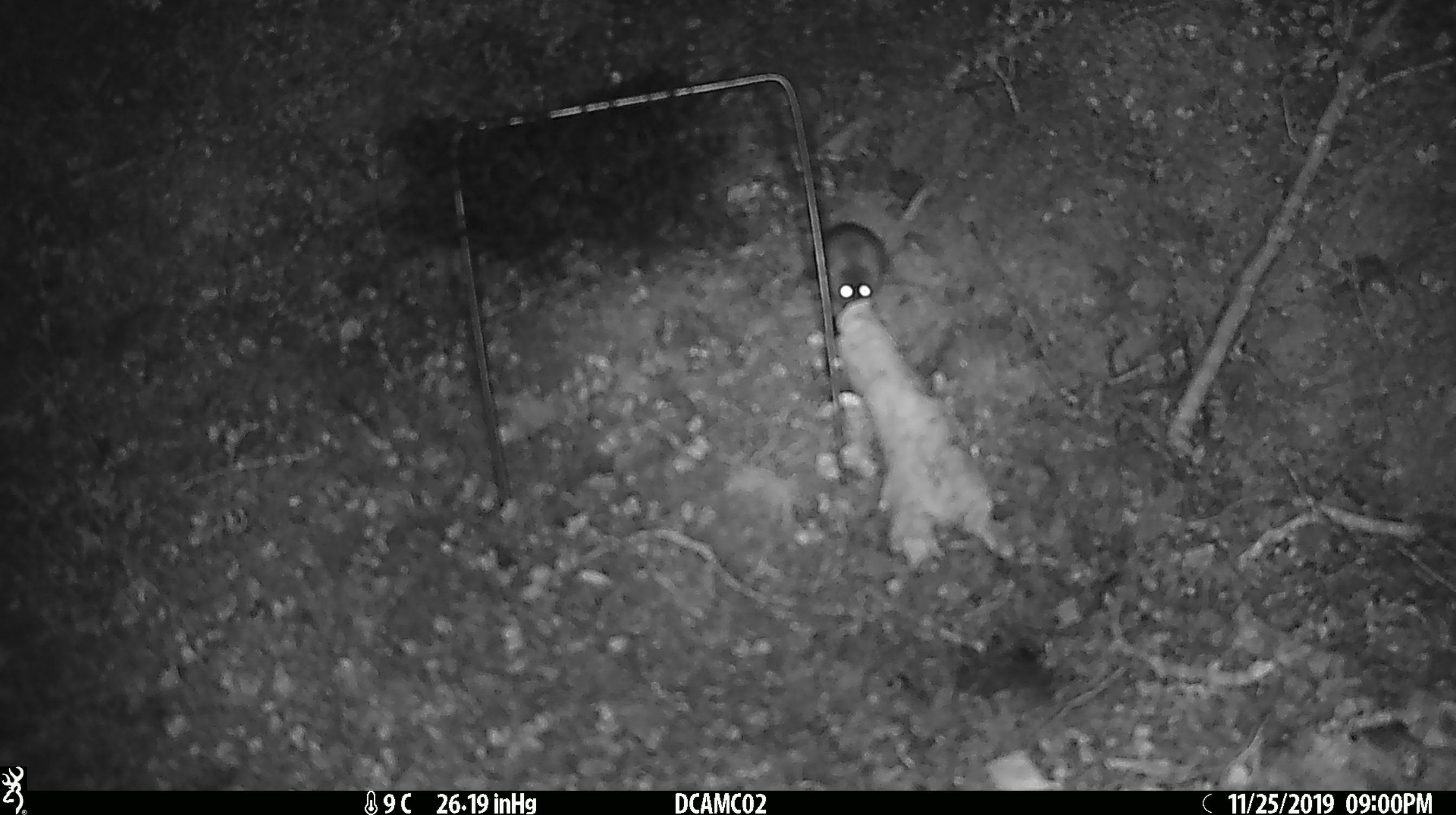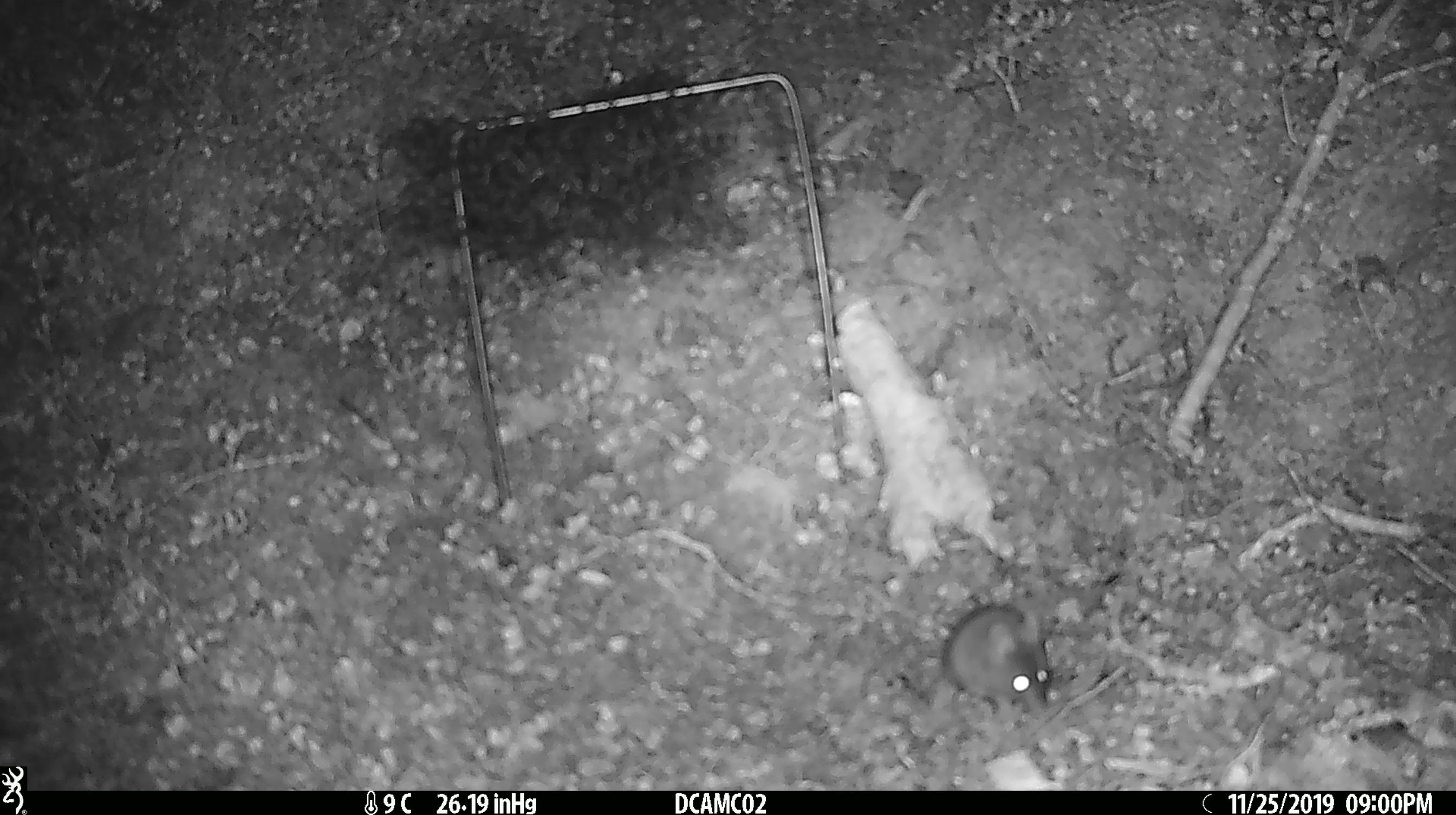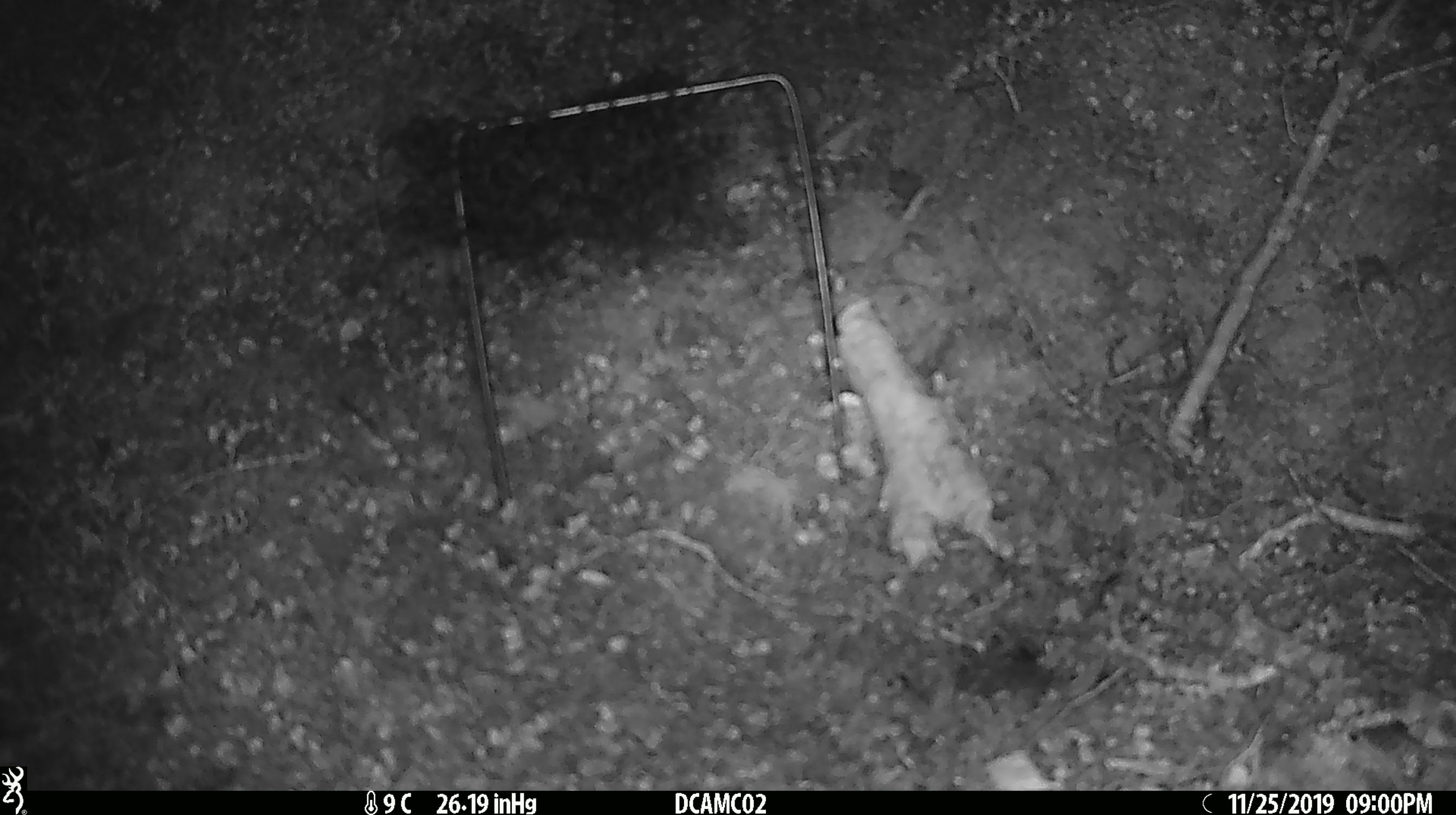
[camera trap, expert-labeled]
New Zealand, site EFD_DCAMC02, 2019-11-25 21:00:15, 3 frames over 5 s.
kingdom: Animalia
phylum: Chordata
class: Mammalia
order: Rodentia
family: Muridae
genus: Mus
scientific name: Mus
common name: mouse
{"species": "mouse (Mus)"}